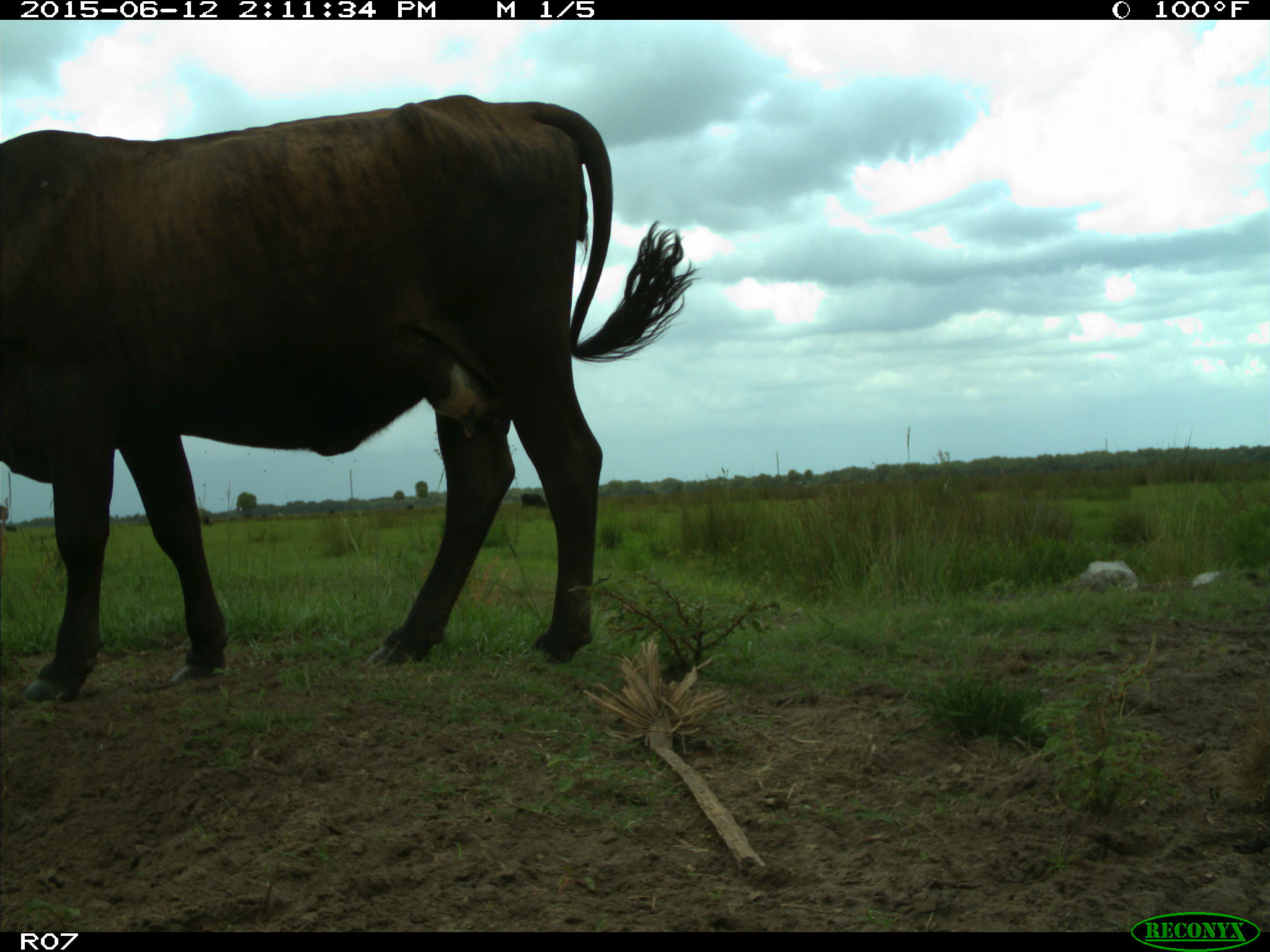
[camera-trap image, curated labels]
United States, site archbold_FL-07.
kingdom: Animalia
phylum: Chordata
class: Mammalia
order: Artiodactyla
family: Bovidae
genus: Bos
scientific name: Bos taurus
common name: domestic cow